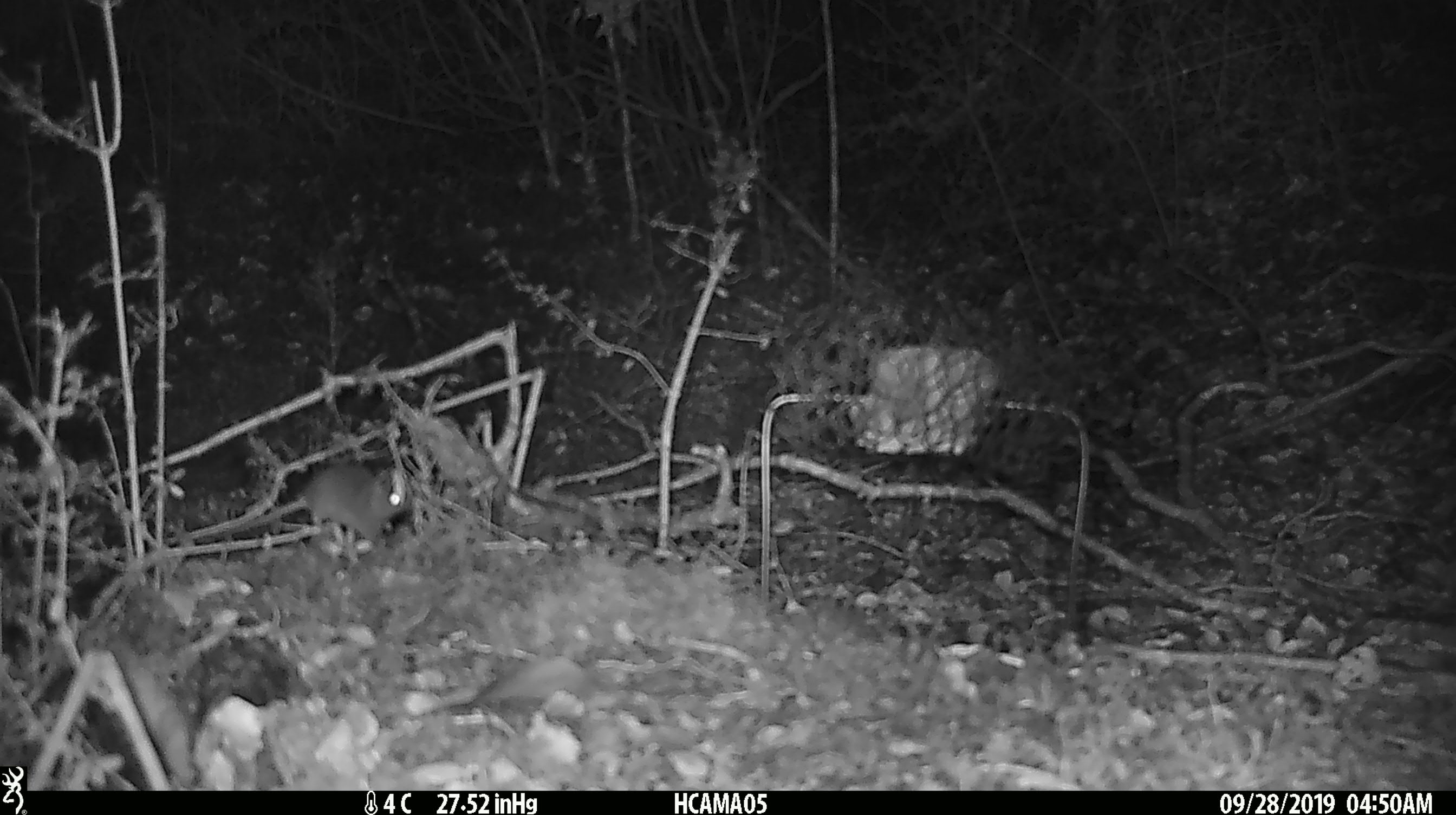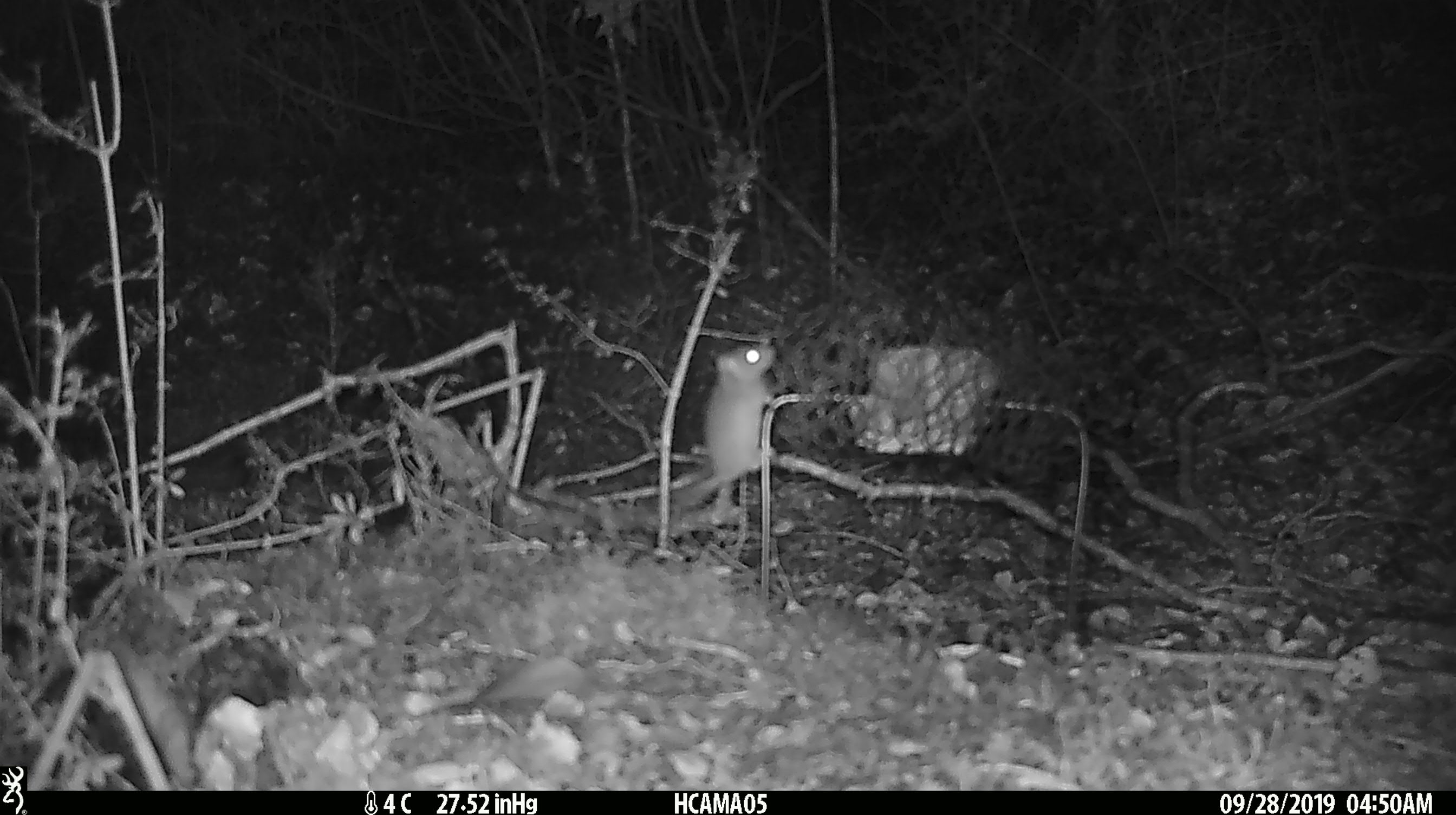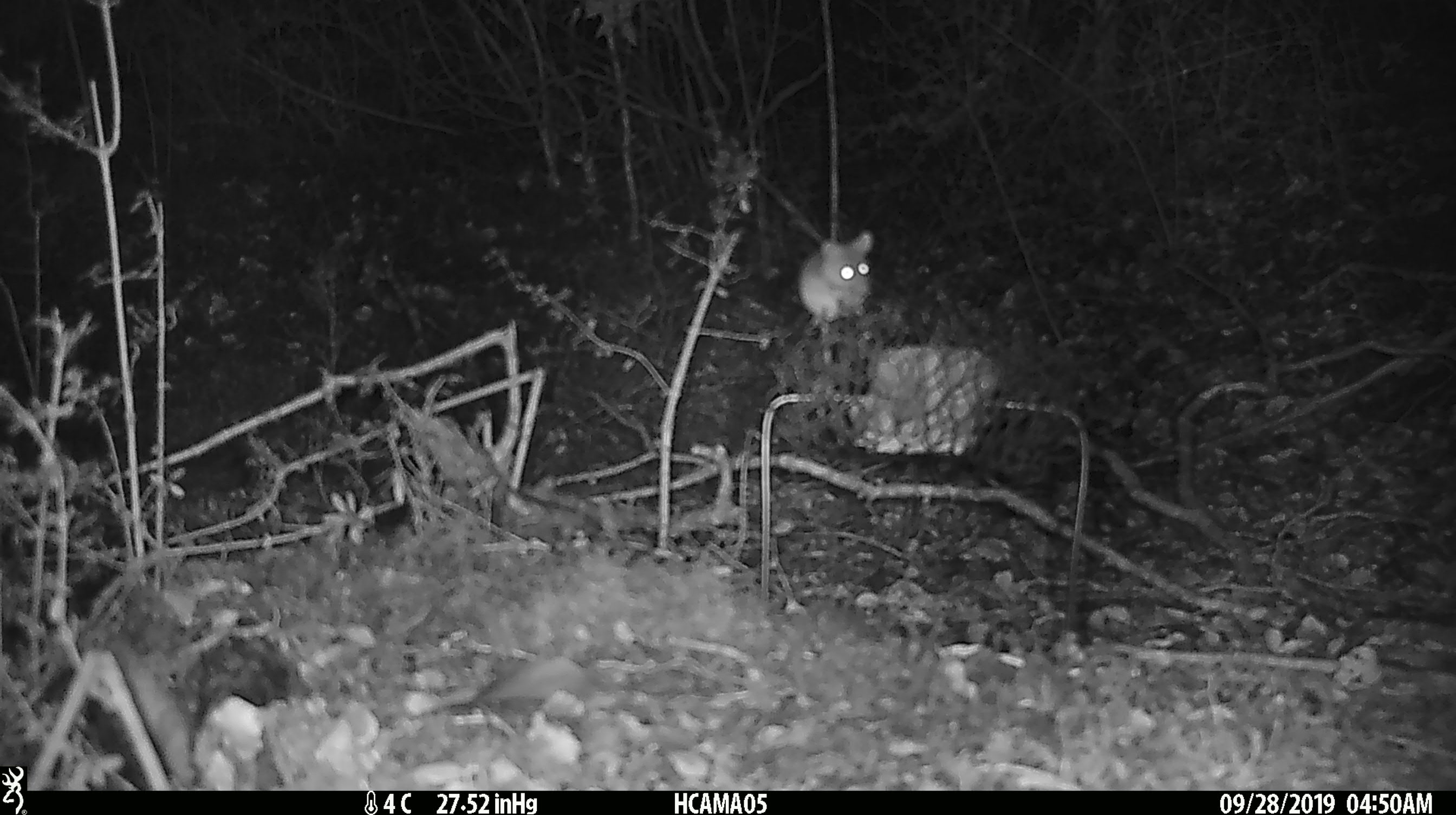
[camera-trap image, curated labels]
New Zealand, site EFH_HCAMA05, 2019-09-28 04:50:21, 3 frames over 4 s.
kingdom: Animalia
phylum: Chordata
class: Mammalia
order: Rodentia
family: Muridae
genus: Mus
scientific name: Mus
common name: mouse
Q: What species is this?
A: Mouse (Mus).